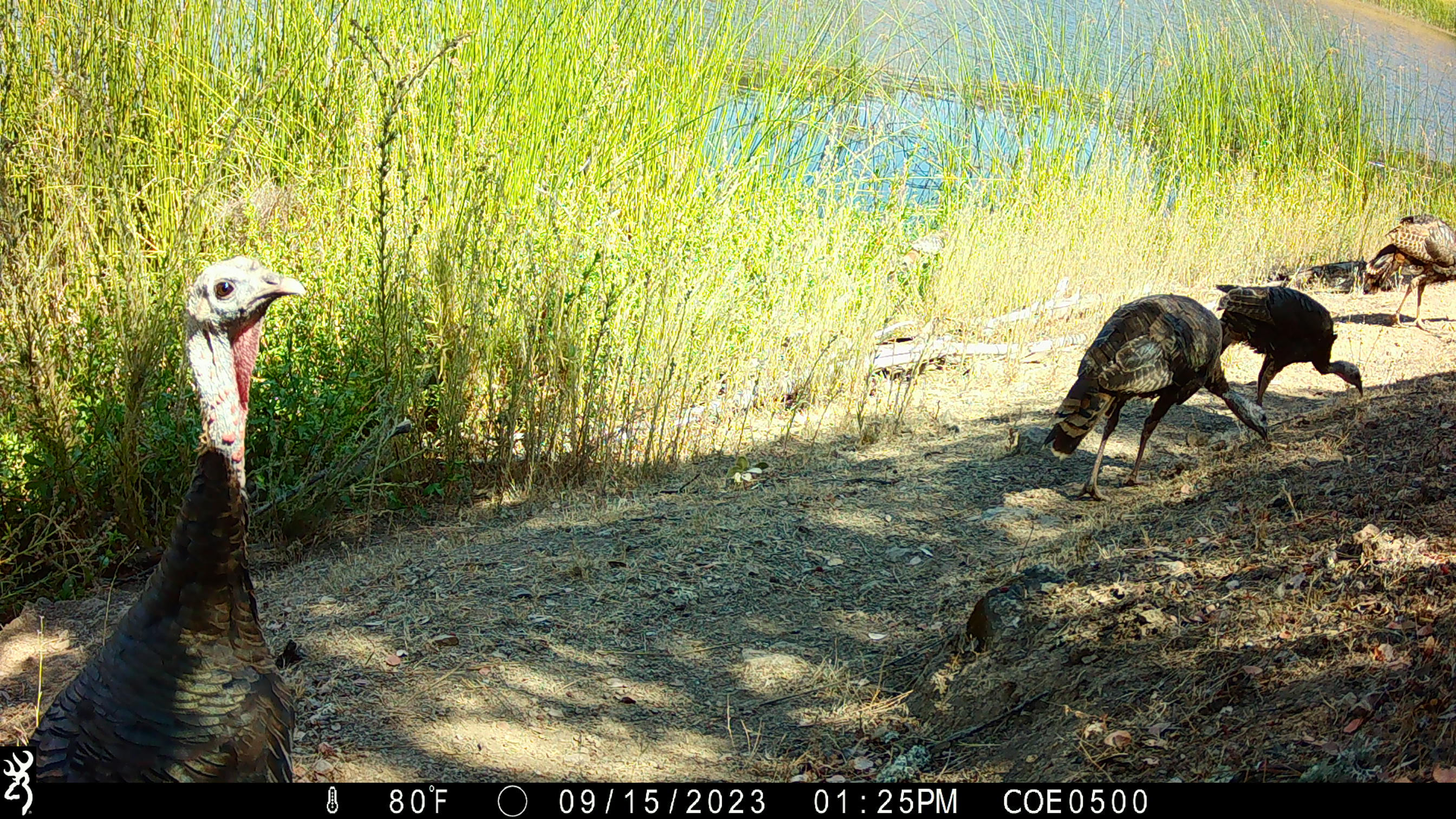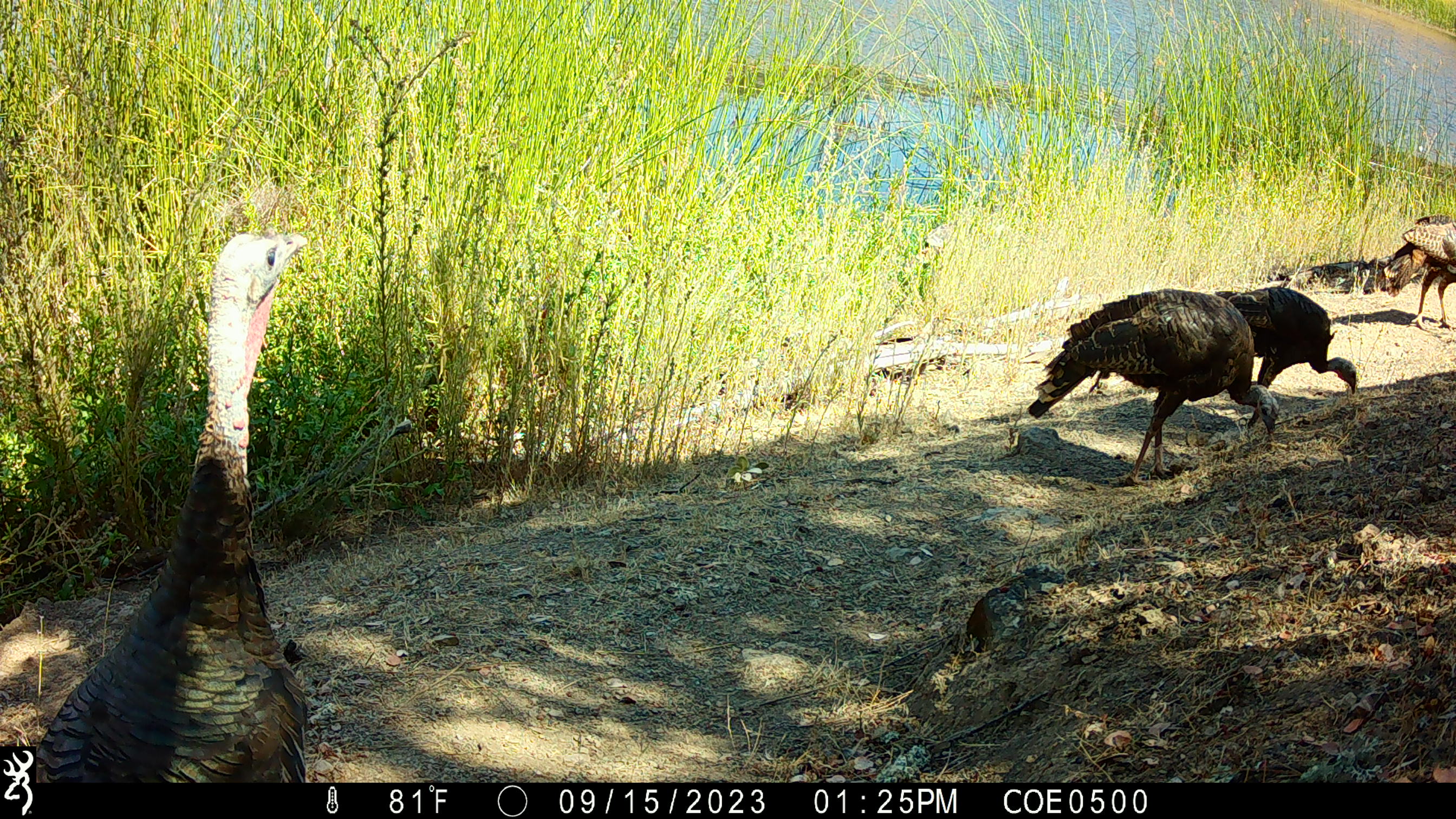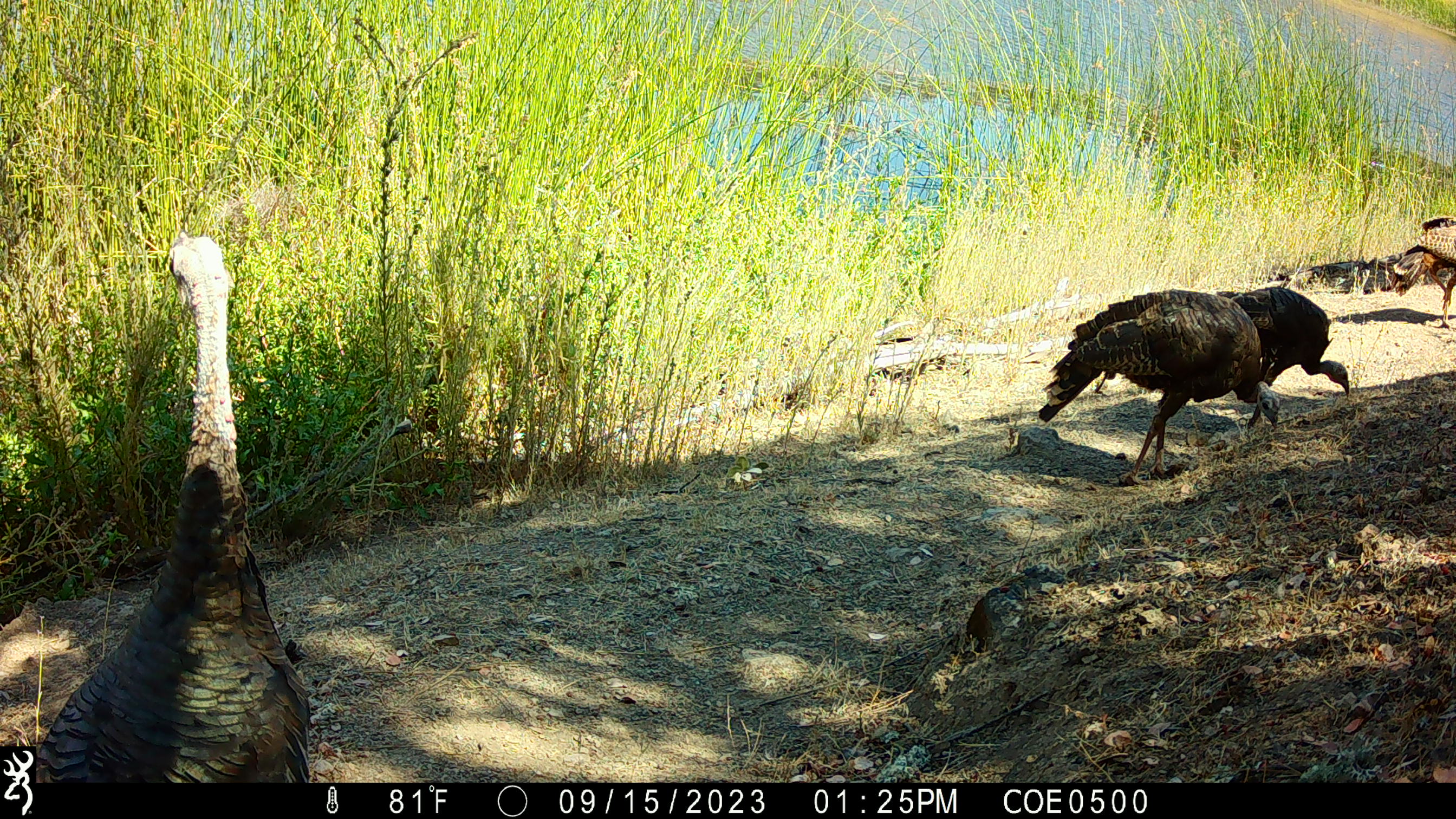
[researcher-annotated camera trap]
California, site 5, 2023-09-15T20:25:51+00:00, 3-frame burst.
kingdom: Animalia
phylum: Chordata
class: Aves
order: Galliformes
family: Phasianidae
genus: Meleagris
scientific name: Meleagris gallopavo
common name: turkey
Turkey (Meleagris gallopavo).